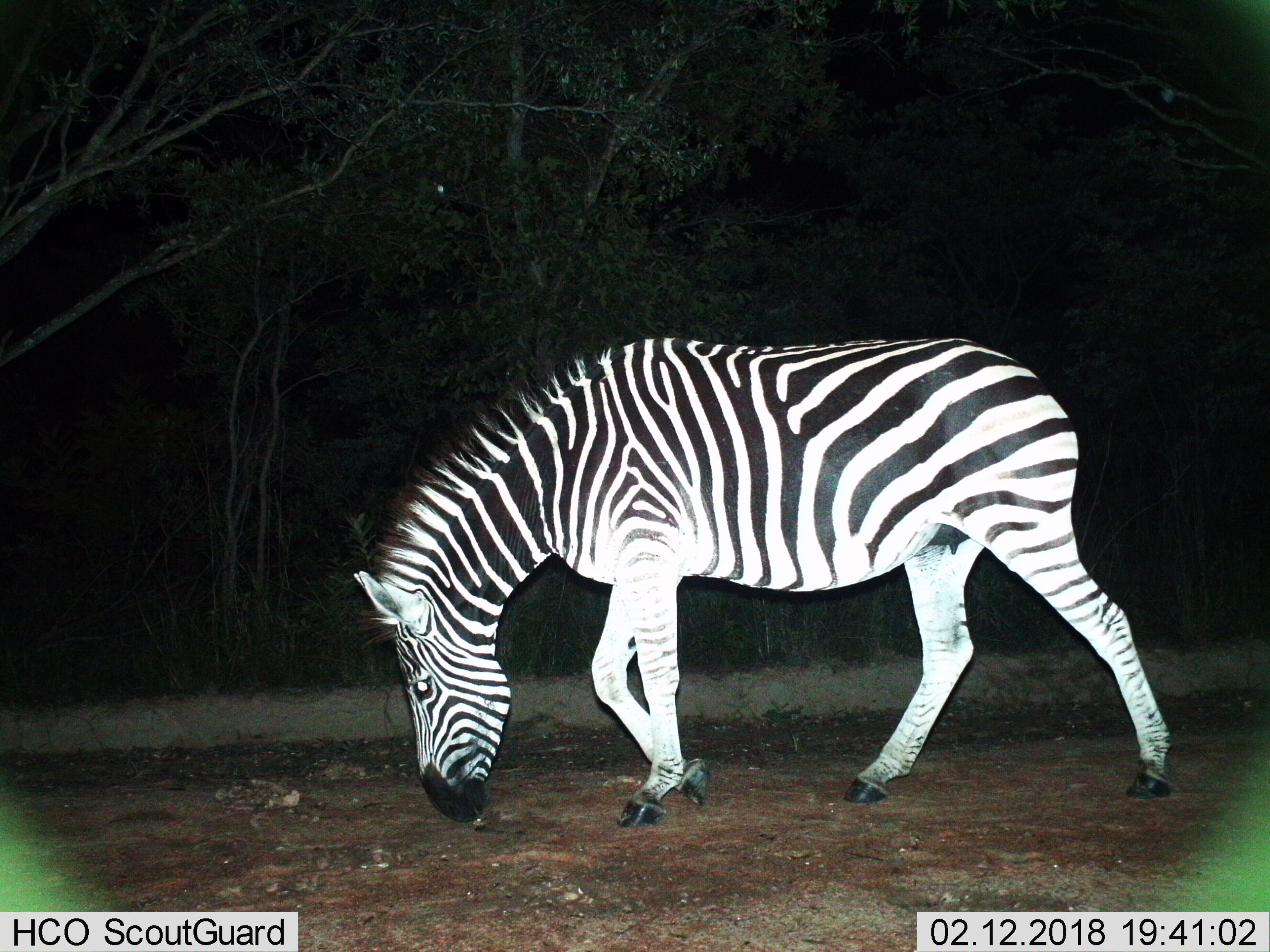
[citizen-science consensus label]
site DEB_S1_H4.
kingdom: Animalia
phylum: Chordata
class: Mammalia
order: Perissodactyla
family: Equidae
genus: Equus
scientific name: Equus quagga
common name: plains zebra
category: zebraplains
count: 1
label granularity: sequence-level